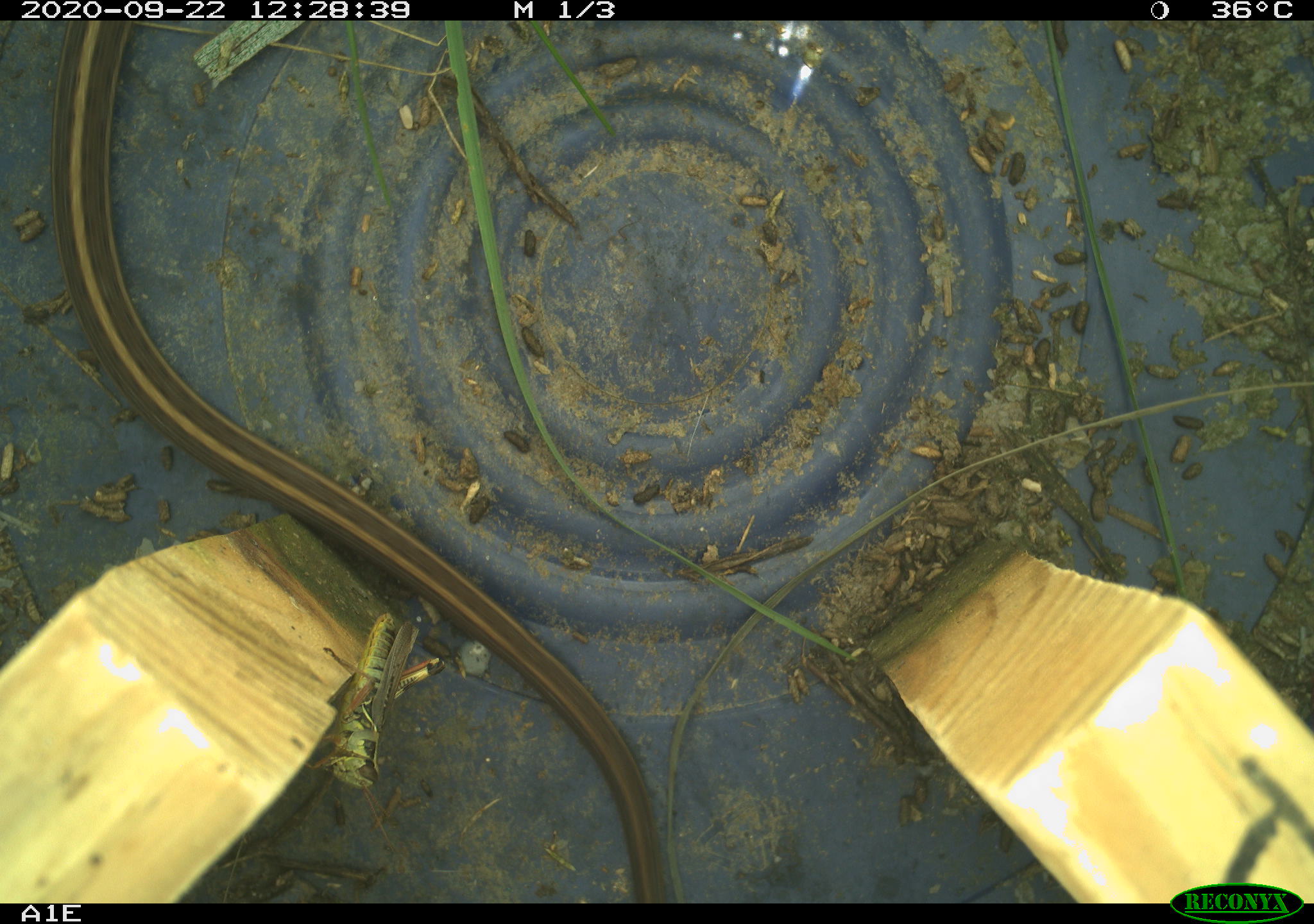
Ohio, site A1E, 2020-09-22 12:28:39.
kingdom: Animalia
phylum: Chordata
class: Reptilia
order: Squamata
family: Colubridae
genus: Thamnophis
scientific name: Thamnophis sirtalis sirtalis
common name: eastern gartersnake